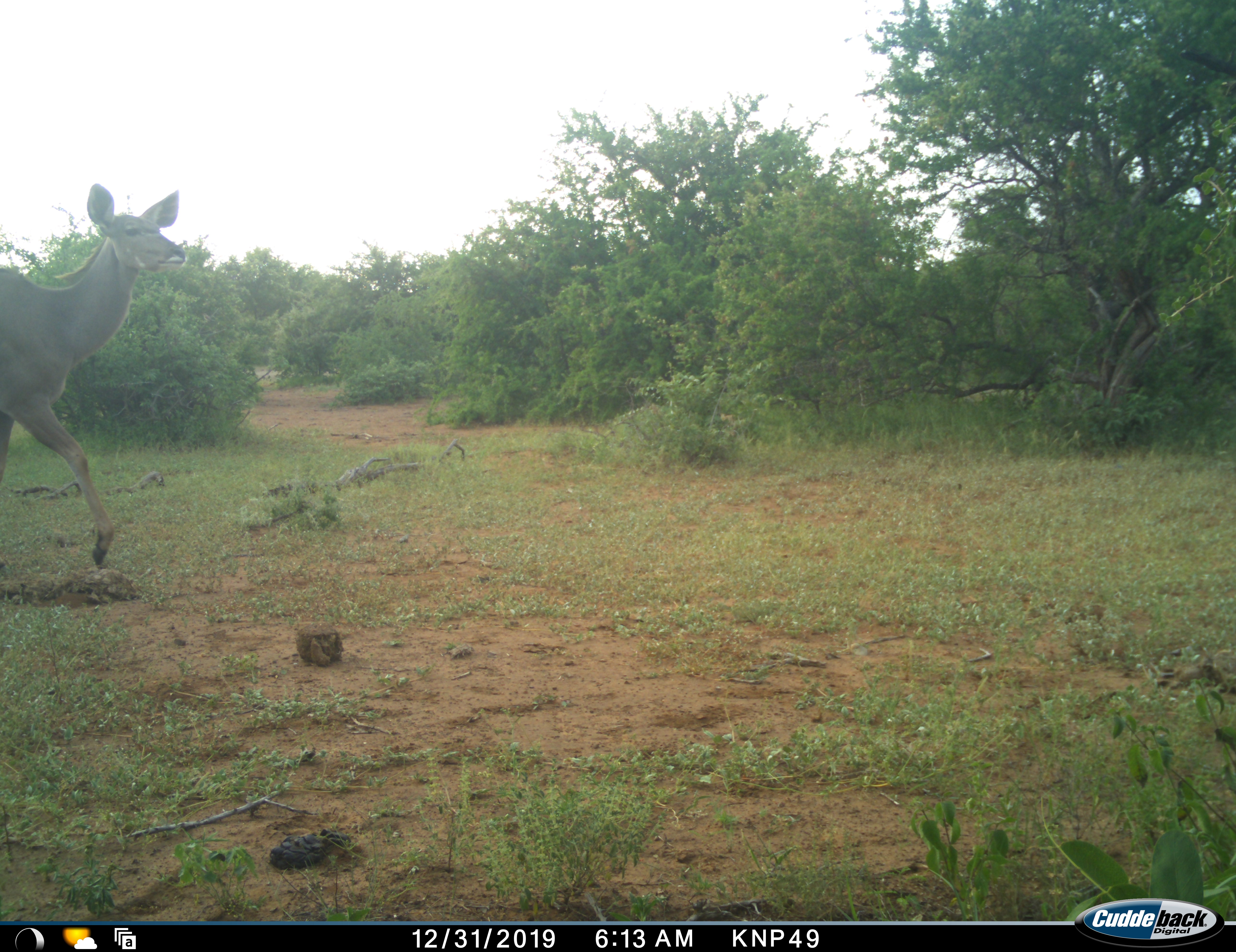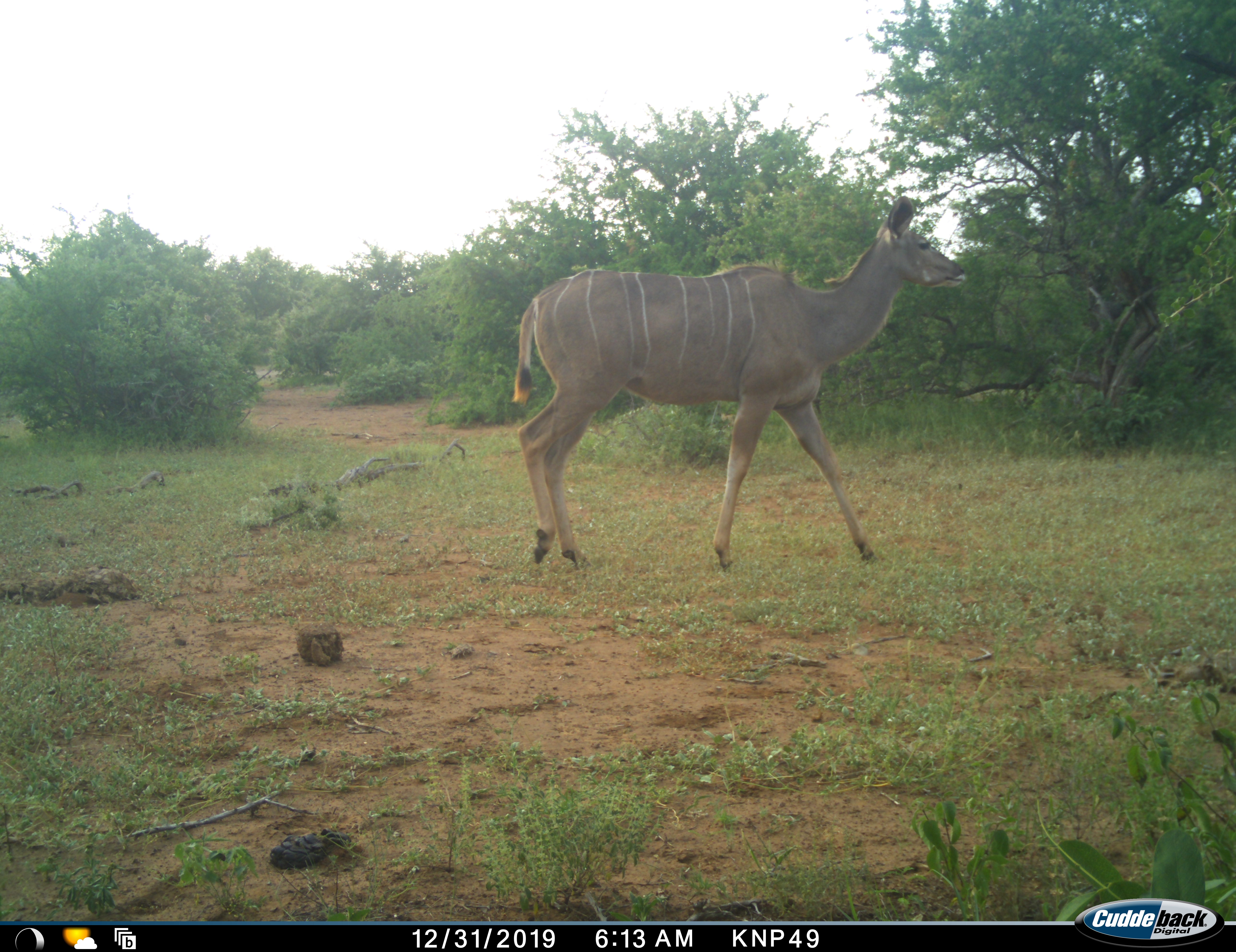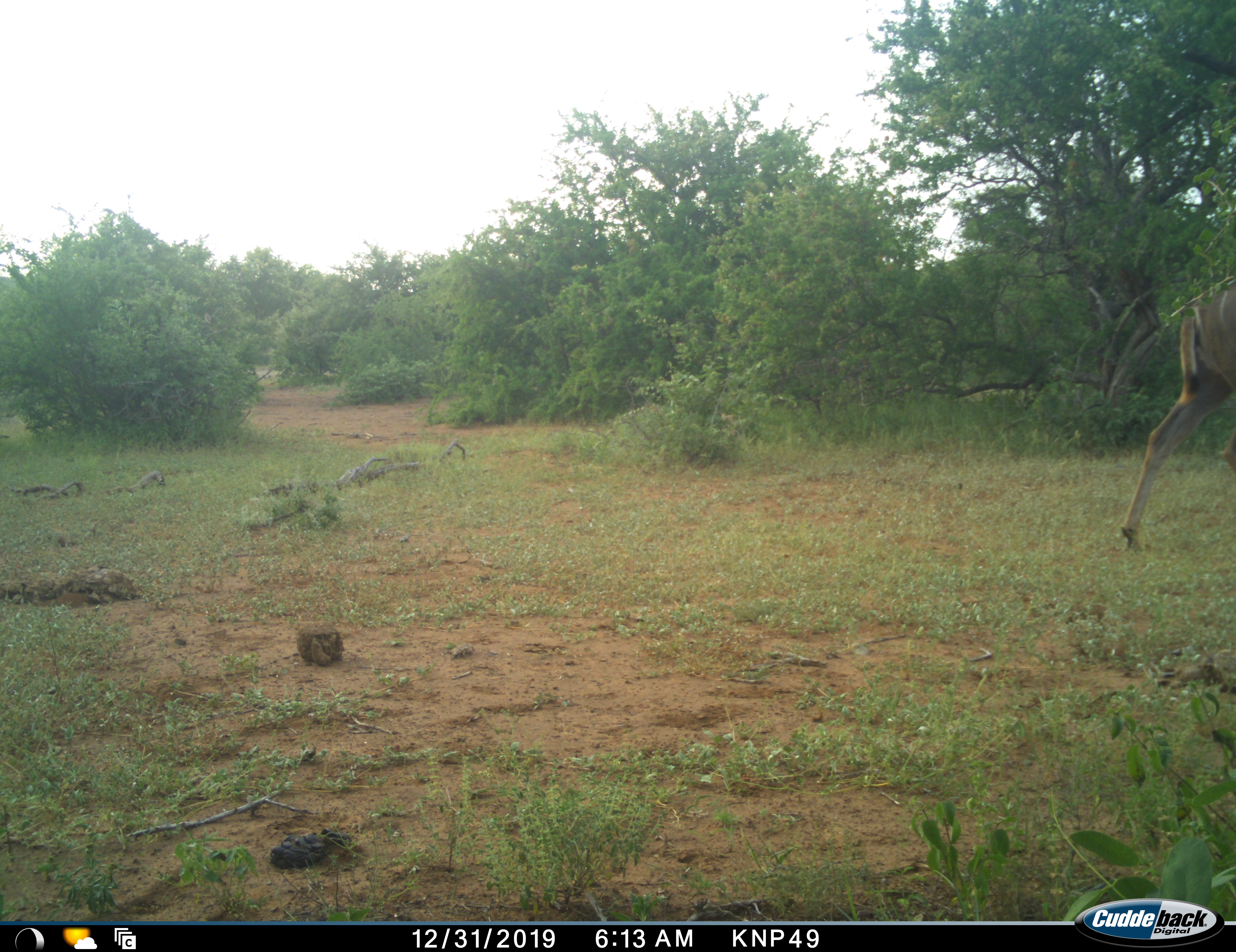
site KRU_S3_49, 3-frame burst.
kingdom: Animalia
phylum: Chordata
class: Mammalia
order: Artiodactyla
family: Bovidae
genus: Tragelaphus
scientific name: Tragelaphus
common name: kudu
Kudu (Tragelaphus), count 1. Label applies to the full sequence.